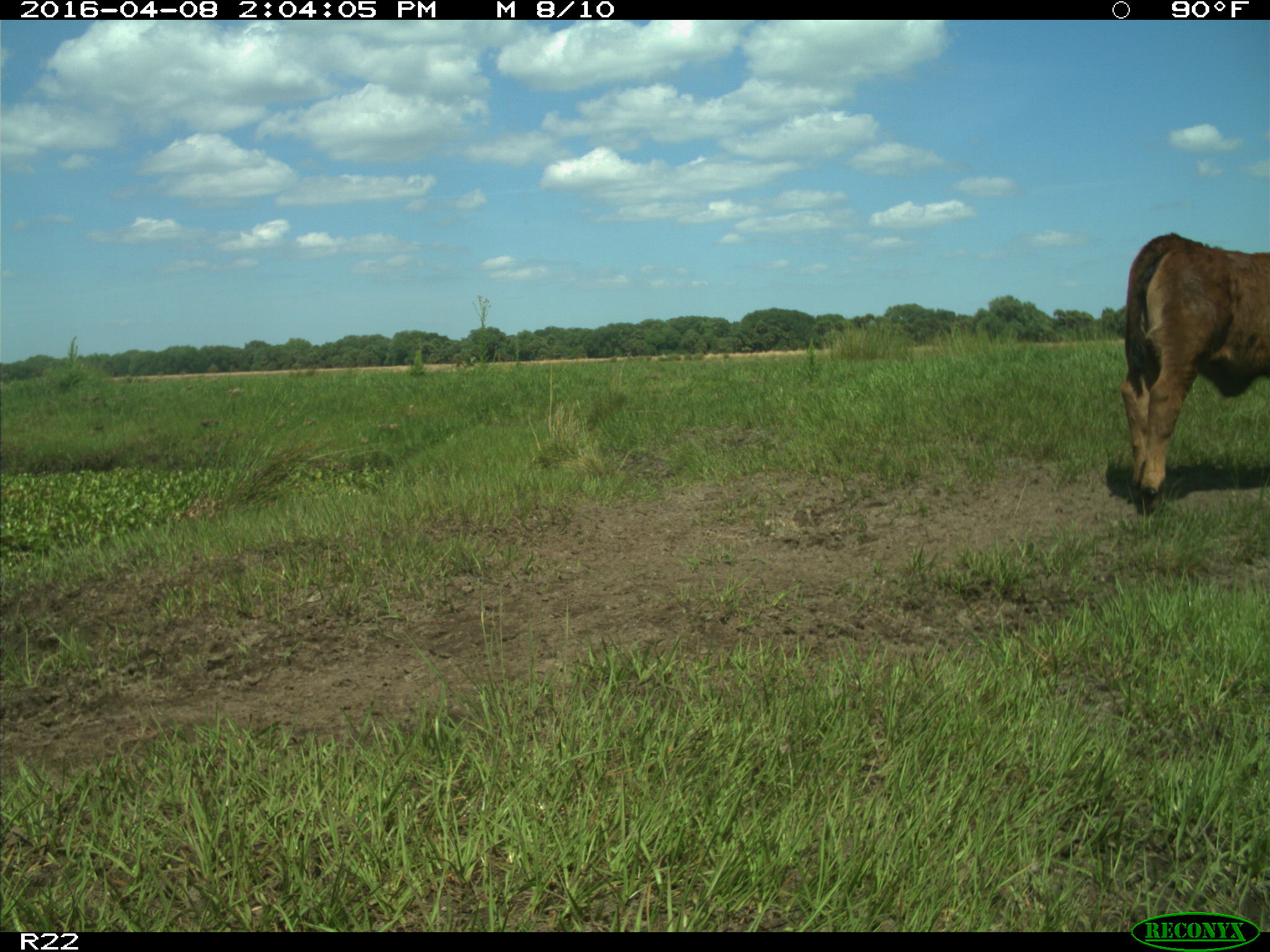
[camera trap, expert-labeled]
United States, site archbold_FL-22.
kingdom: Animalia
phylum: Chordata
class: Mammalia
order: Artiodactyla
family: Bovidae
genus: Bos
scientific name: Bos taurus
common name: domestic cow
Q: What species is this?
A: Bos taurus (domestic cow).